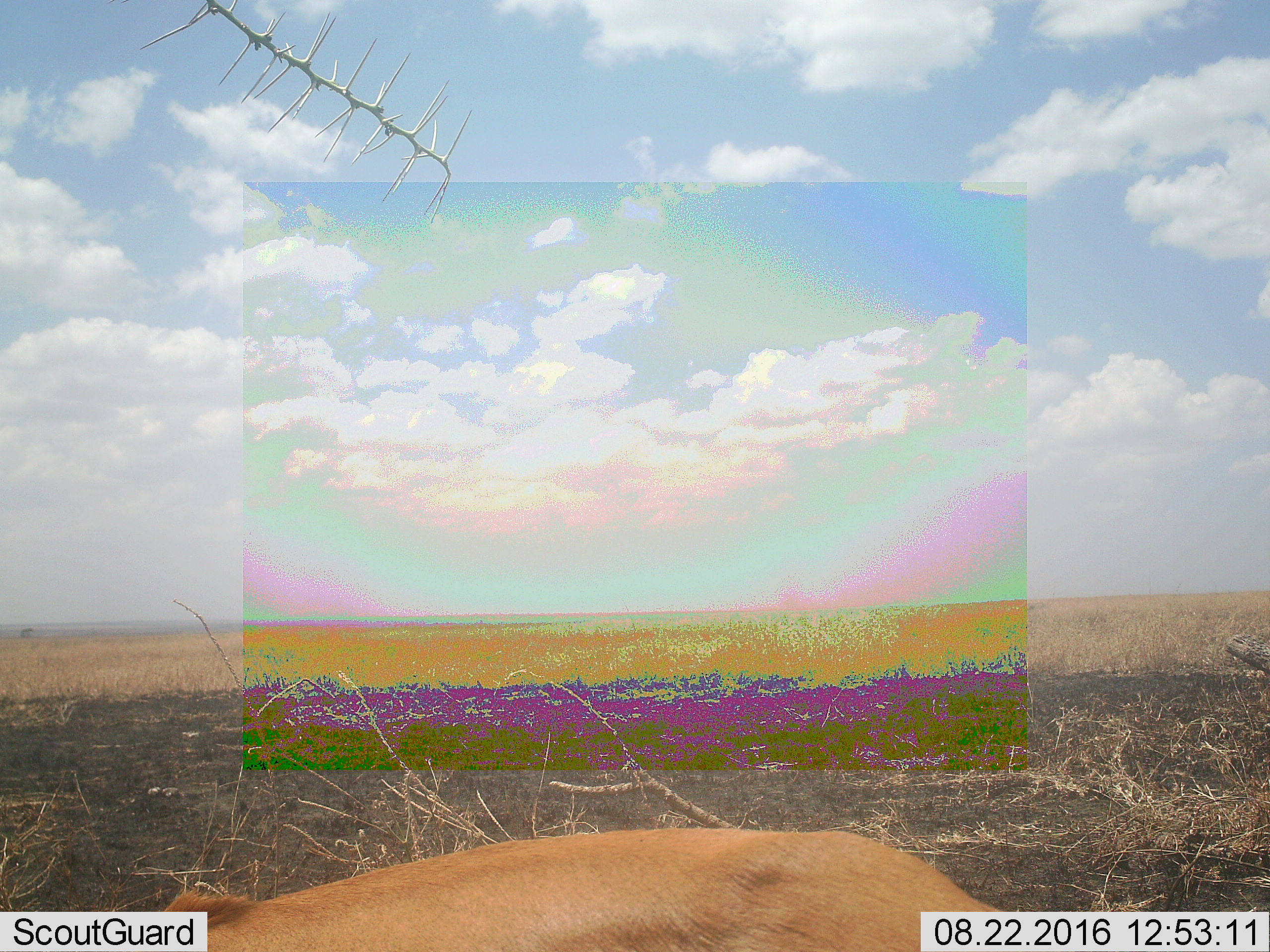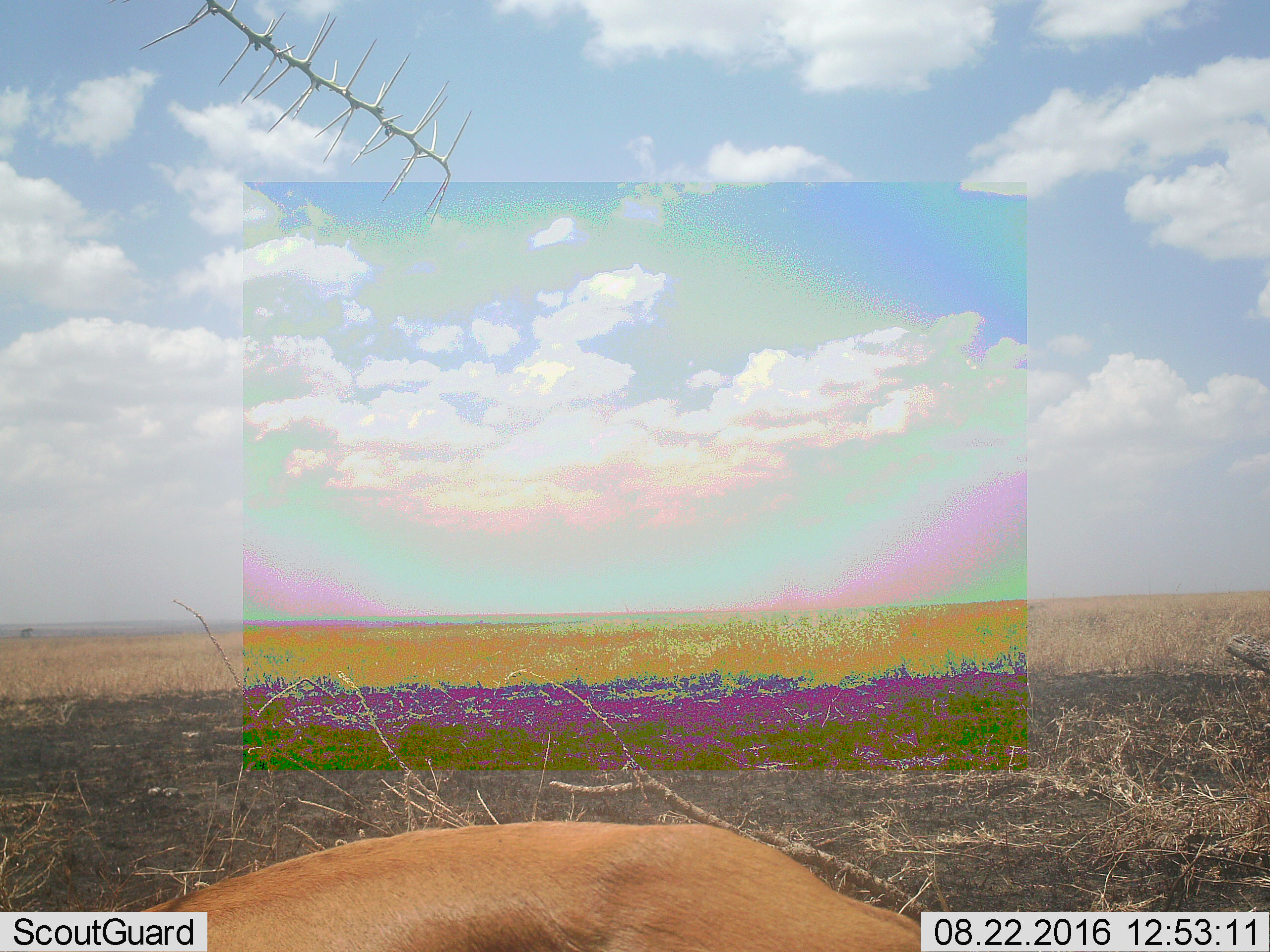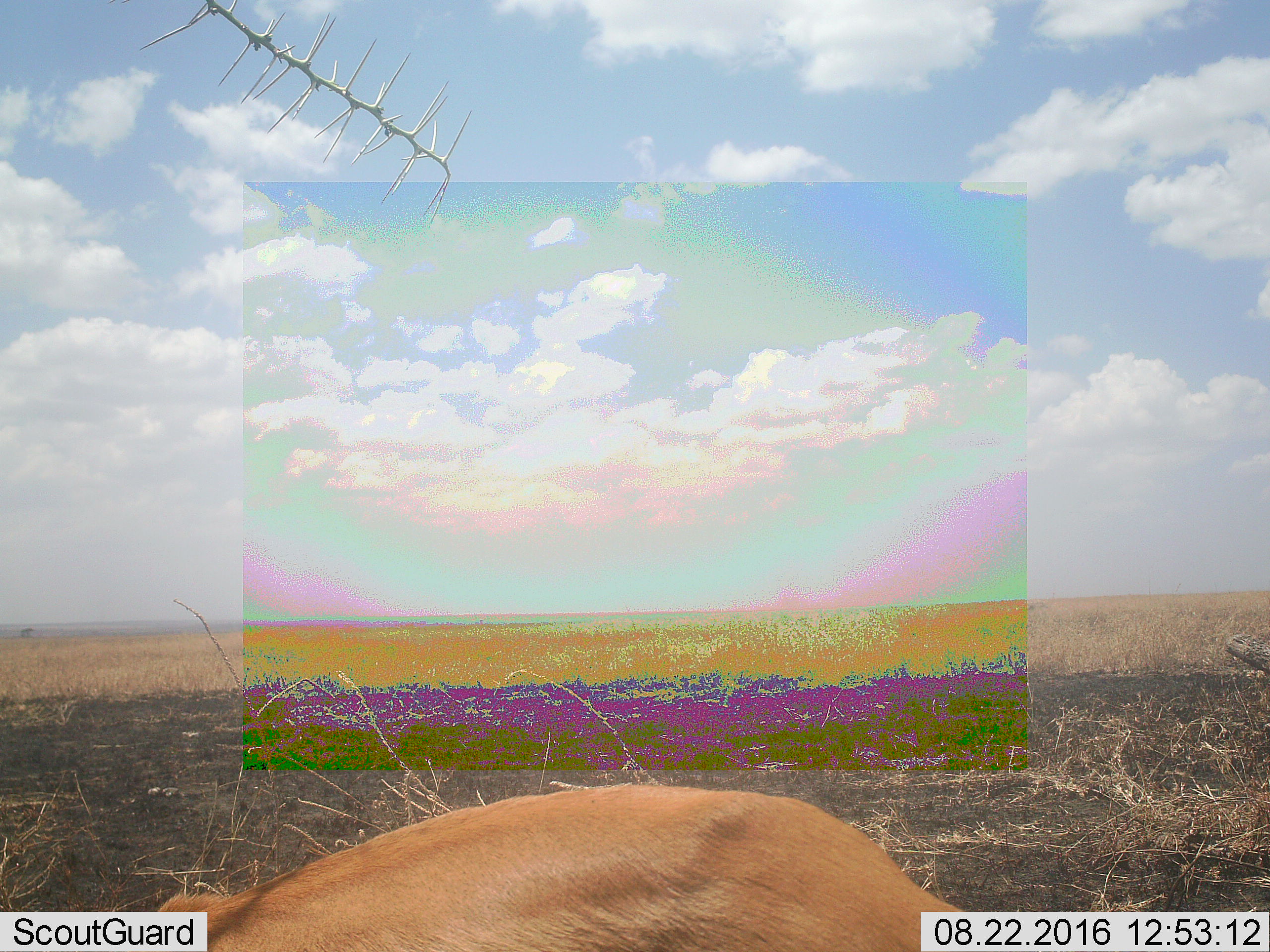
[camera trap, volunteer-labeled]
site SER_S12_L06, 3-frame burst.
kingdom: Animalia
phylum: Chordata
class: Mammalia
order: Artiodactyla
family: Bovidae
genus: Nanger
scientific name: Nanger granti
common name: grant's gazelle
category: gazellegrants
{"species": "gazellegrants (grant's gazelle) (Nanger granti)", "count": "1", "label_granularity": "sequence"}